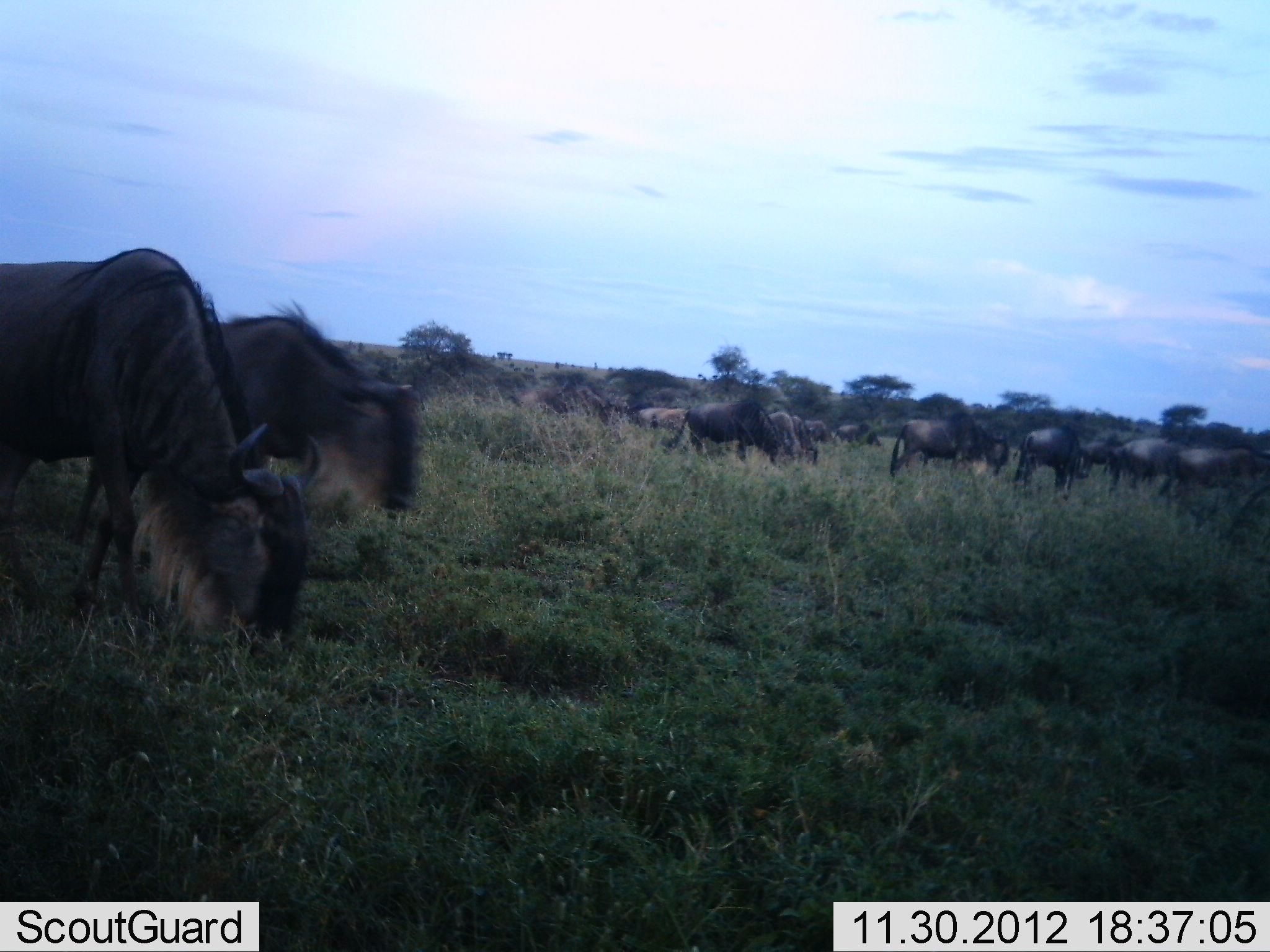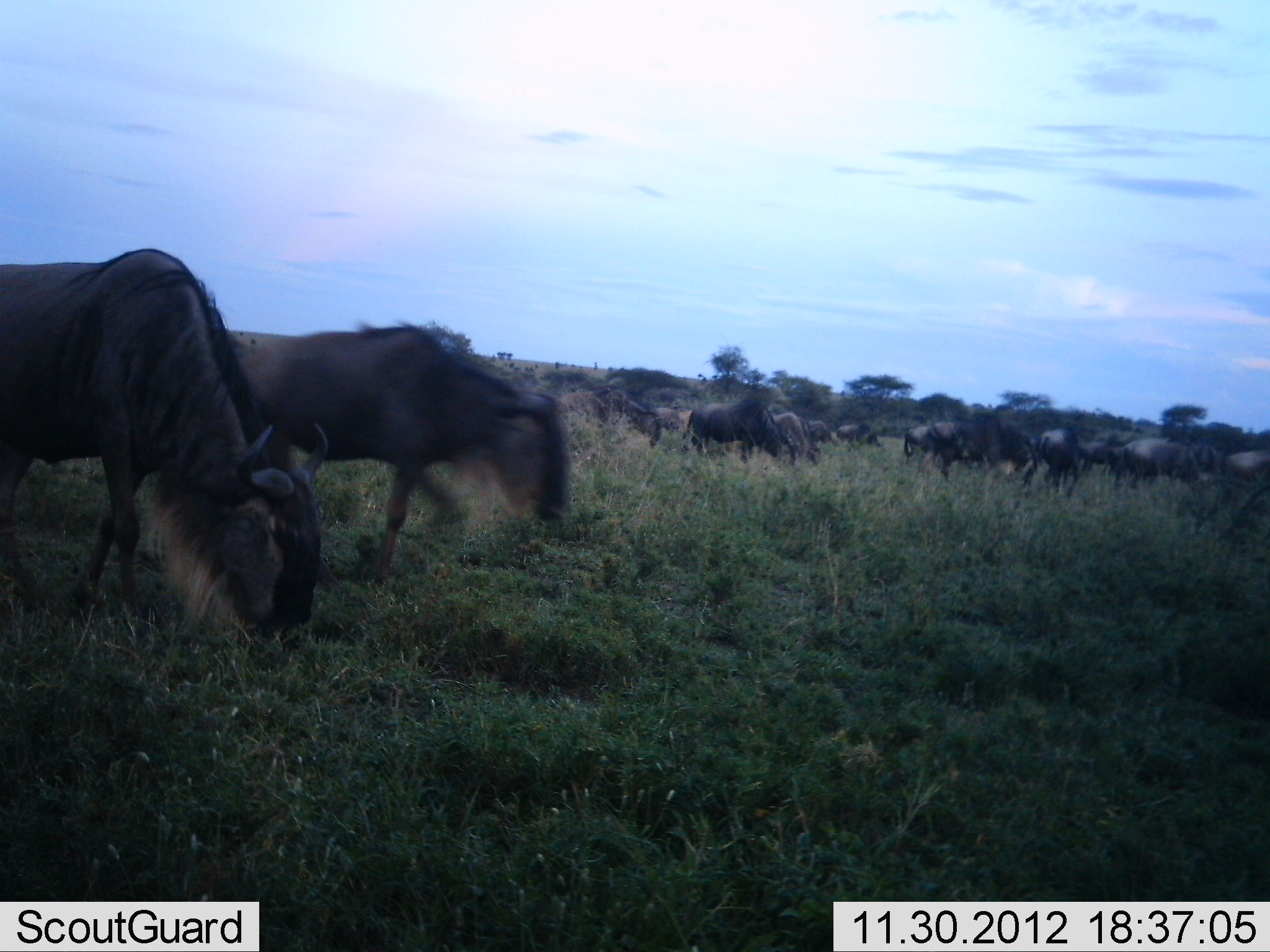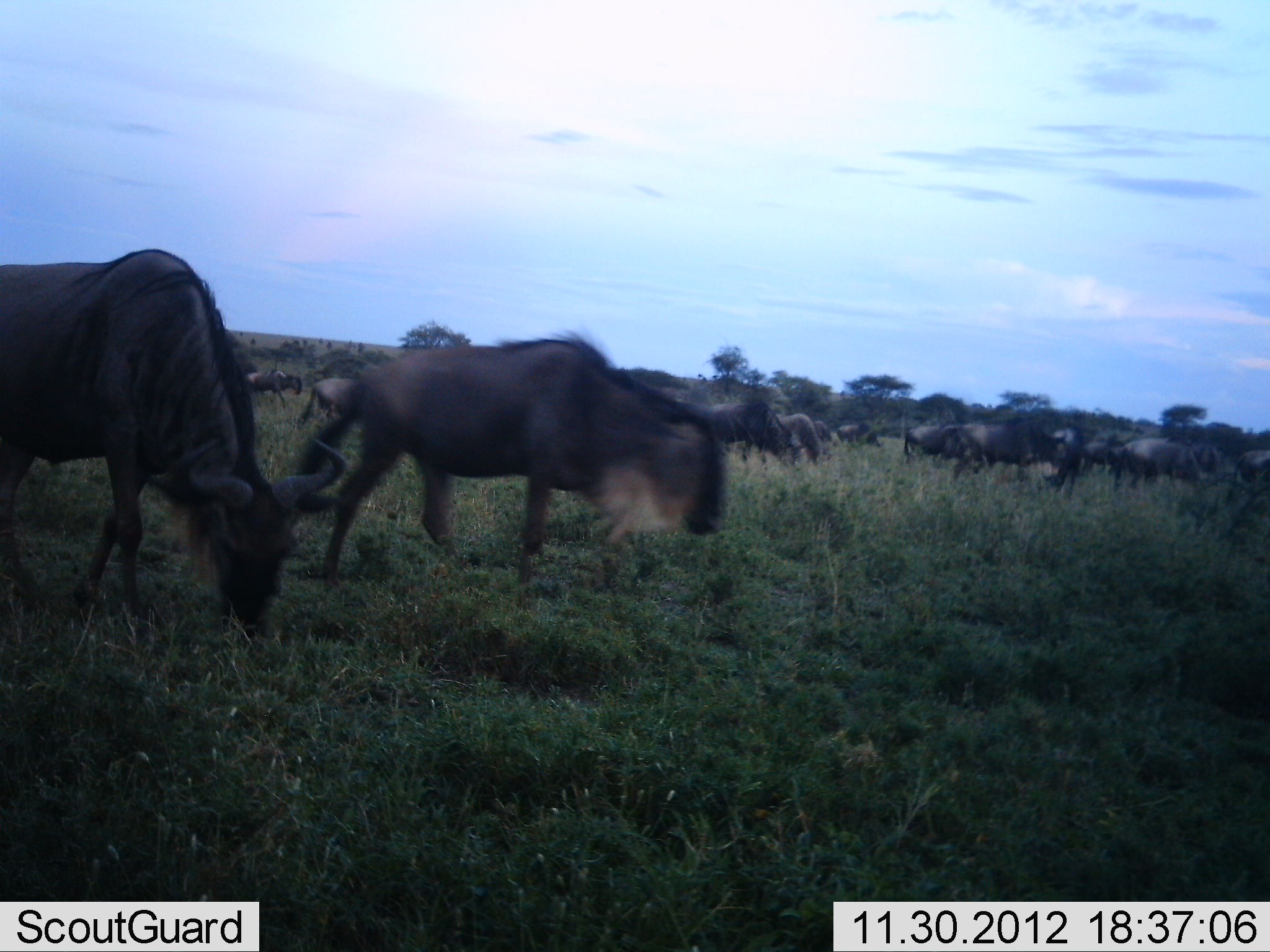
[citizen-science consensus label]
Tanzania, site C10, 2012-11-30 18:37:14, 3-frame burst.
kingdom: Animalia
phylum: Chordata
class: Mammalia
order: Artiodactyla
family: Bovidae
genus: Connochaetes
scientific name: Connochaetes taurinus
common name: blue wildebeest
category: wildebeest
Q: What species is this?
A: Wildebeest (blue wildebeest) (Connochaetes taurinus).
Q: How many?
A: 11-50.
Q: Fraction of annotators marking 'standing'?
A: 20%.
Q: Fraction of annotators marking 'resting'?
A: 0%.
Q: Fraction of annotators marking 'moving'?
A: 70%.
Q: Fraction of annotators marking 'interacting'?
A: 0%.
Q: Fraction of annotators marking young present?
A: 0%.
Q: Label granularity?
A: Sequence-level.